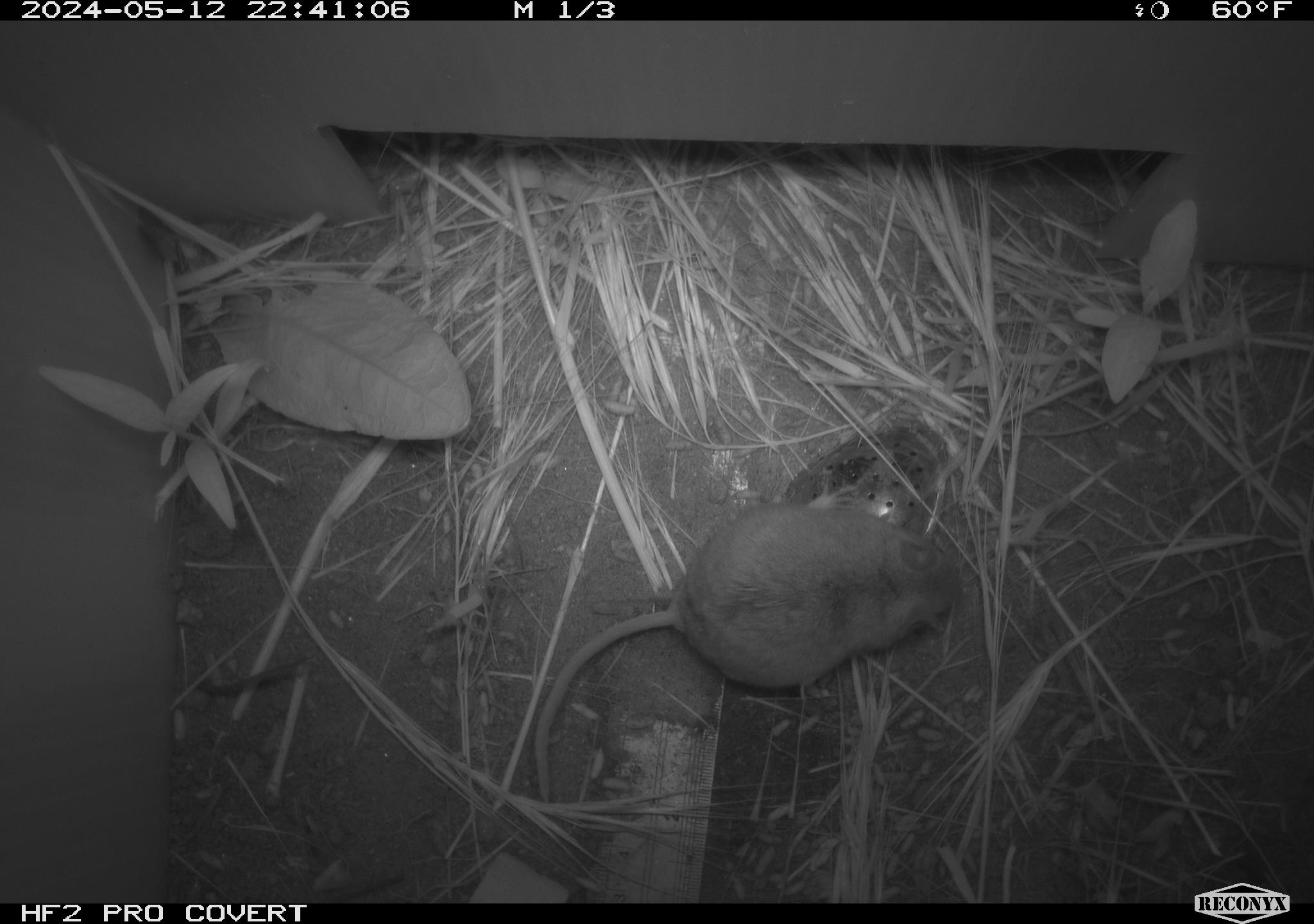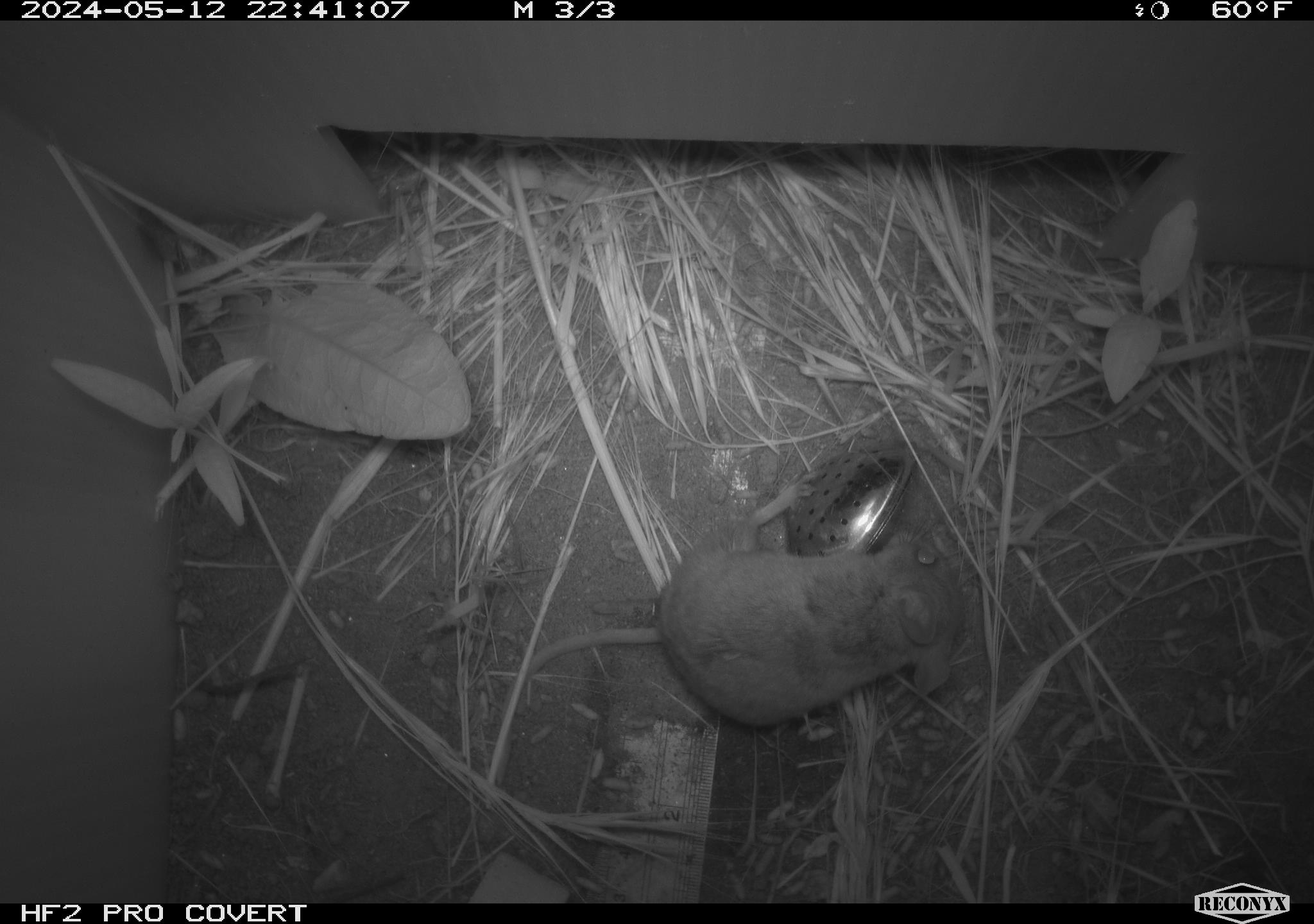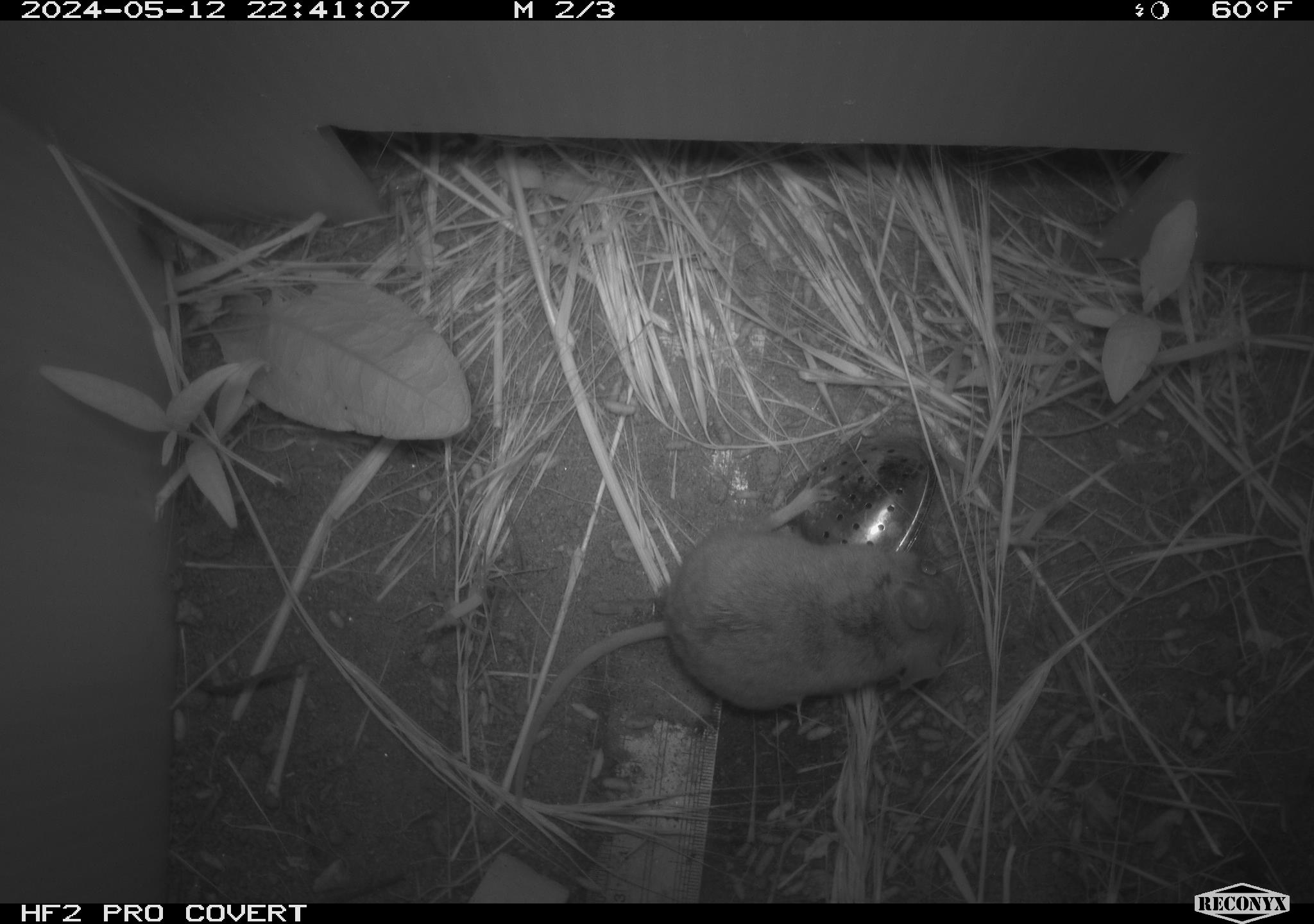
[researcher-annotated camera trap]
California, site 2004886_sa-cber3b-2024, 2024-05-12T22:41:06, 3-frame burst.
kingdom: Animalia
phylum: Chordata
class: Mammalia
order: Rodentia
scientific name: Rodentia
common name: mouse species